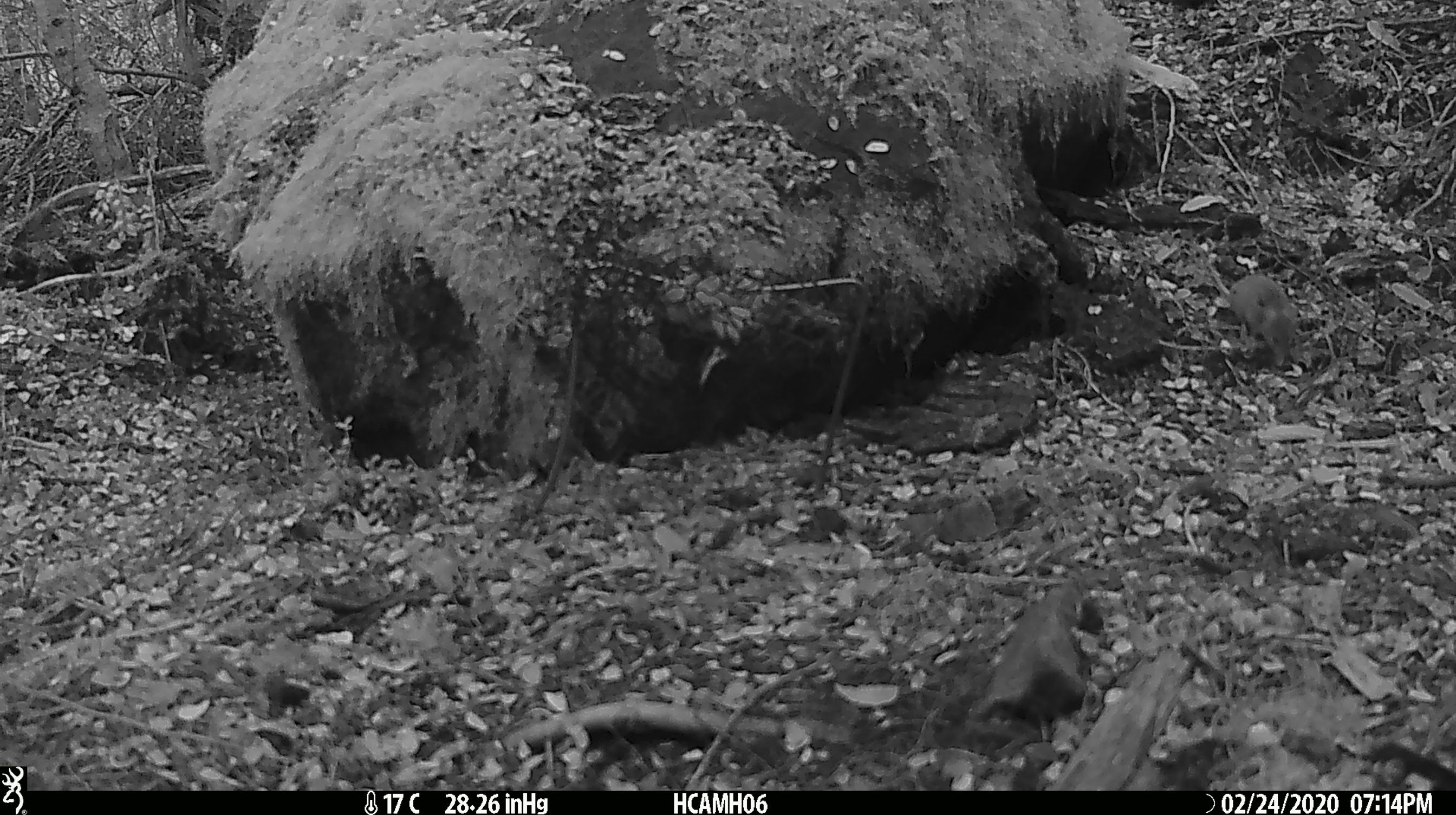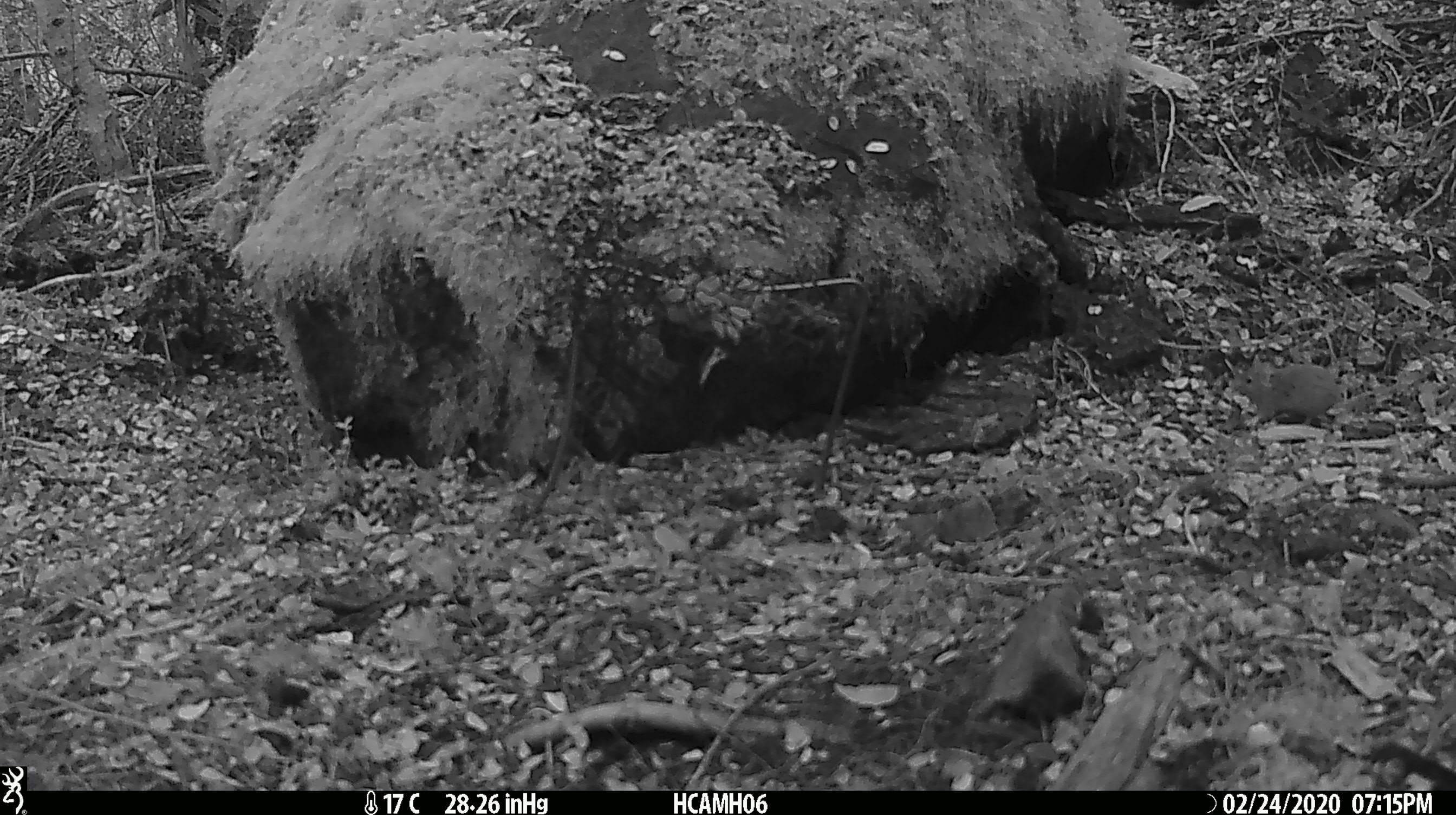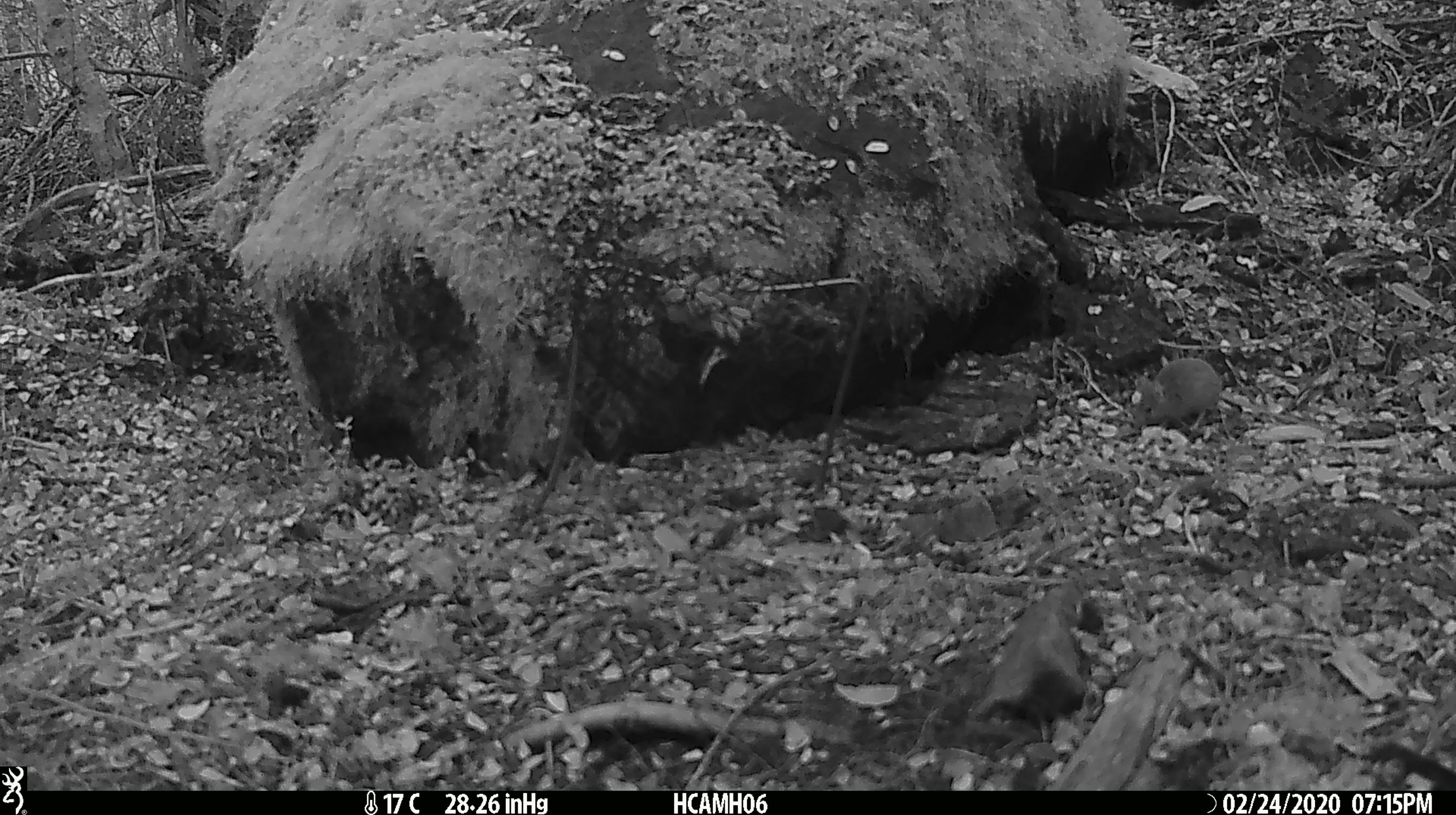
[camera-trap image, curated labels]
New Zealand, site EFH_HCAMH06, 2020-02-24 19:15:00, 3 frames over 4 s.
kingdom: Animalia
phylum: Chordata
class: Mammalia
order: Rodentia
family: Muridae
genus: Mus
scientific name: Mus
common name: mouse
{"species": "mouse (Mus)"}